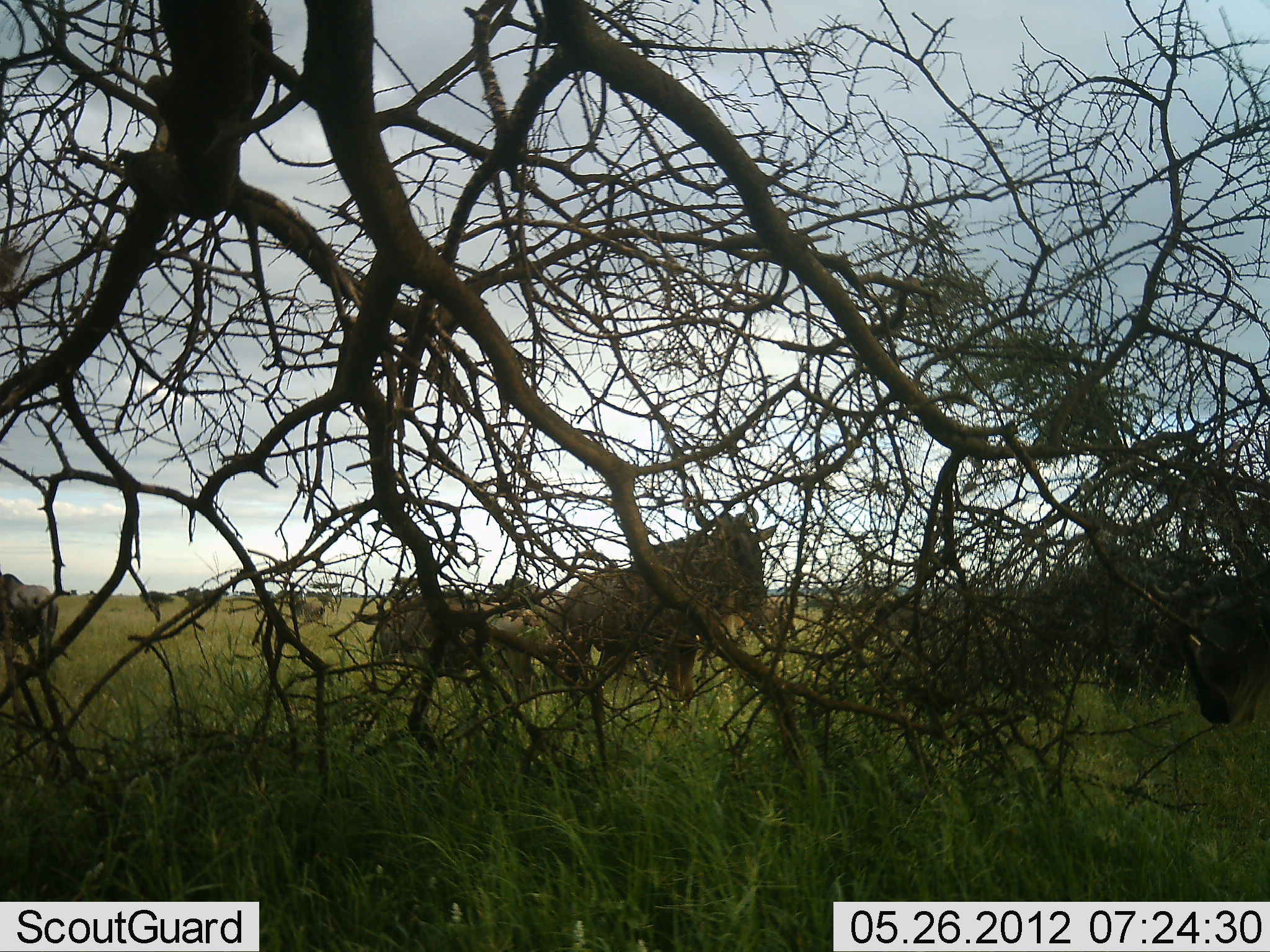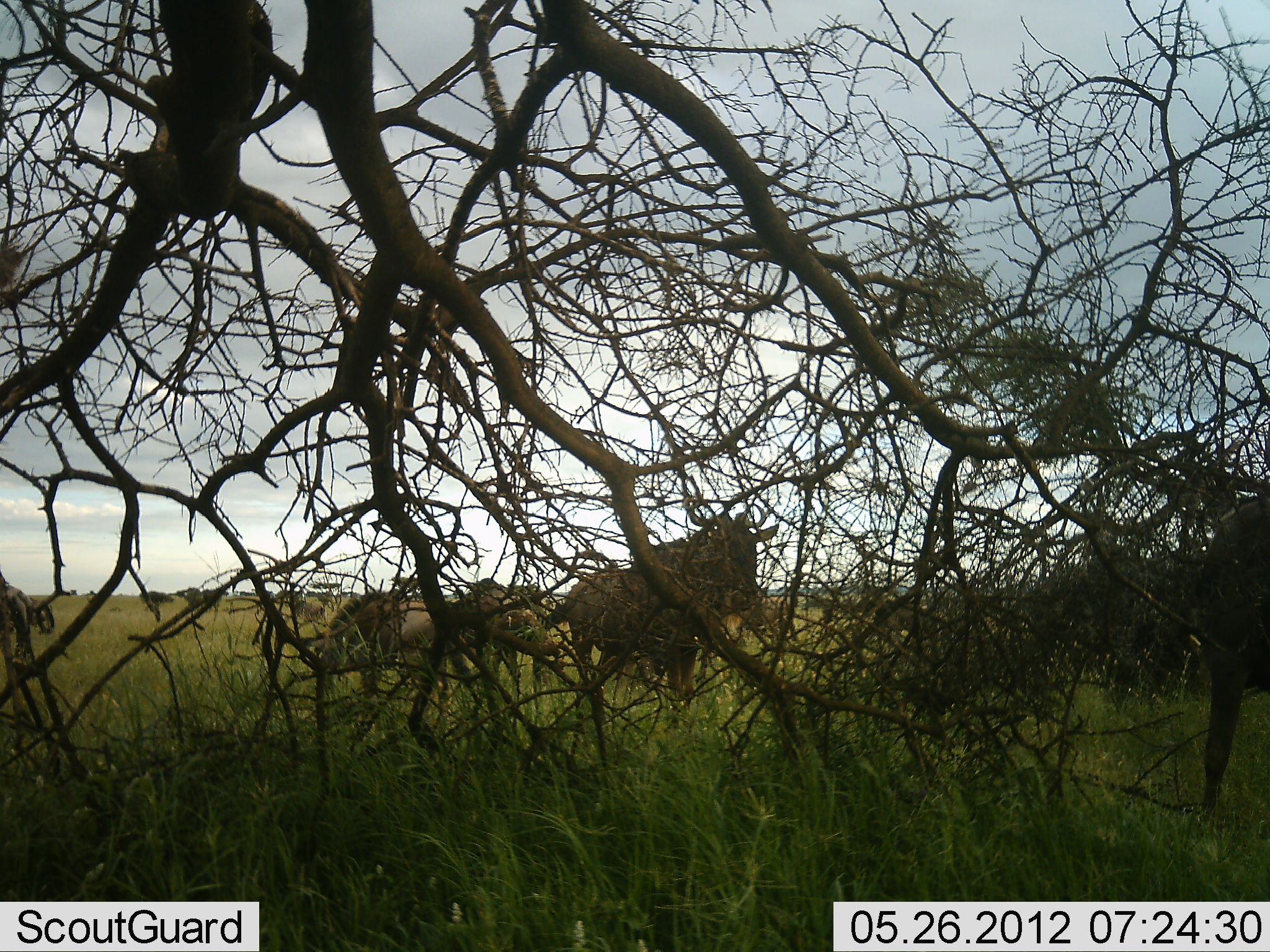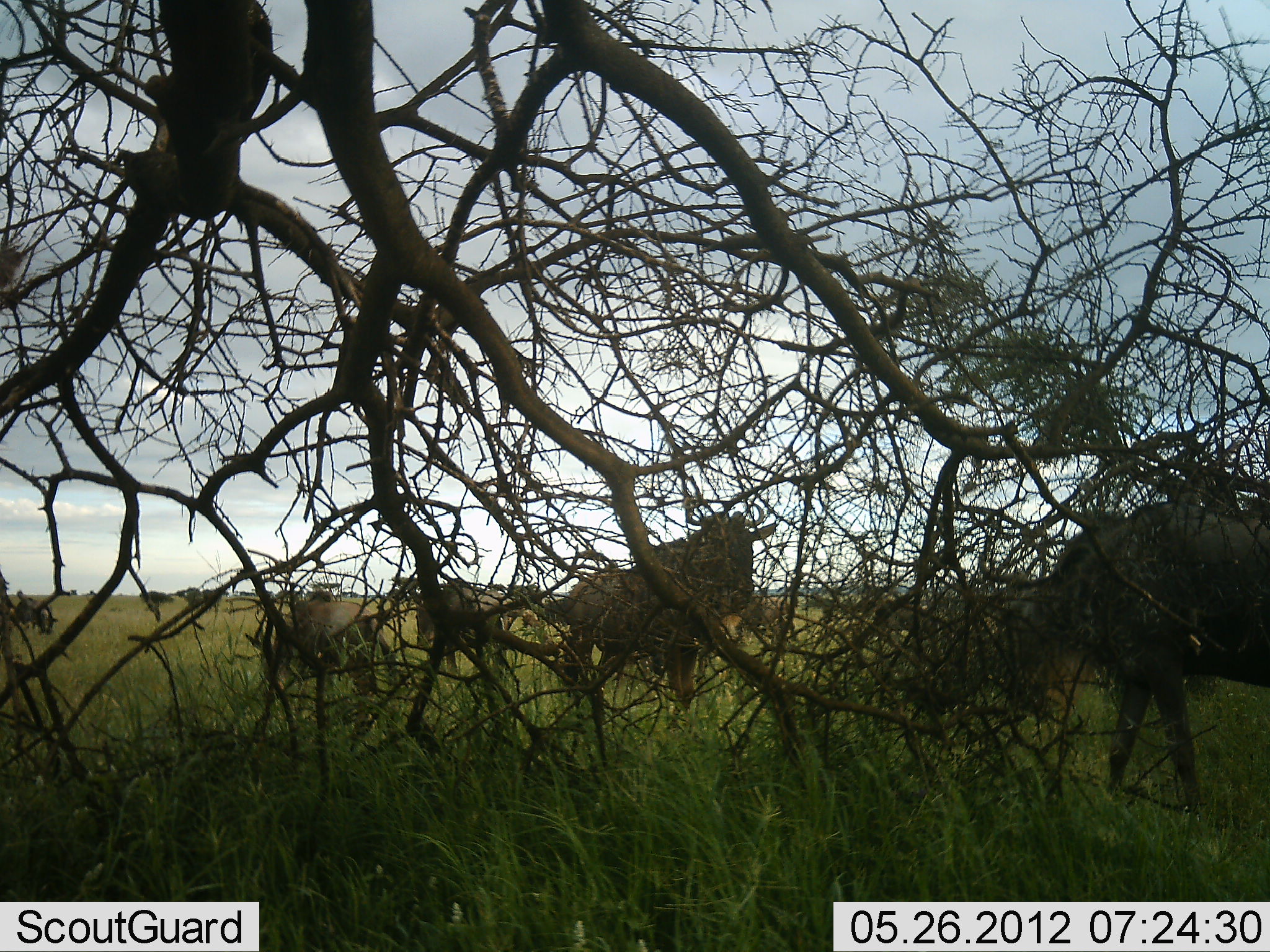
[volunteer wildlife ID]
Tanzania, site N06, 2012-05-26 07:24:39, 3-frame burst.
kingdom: Animalia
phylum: Chordata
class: Mammalia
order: Artiodactyla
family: Bovidae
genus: Connochaetes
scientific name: Connochaetes taurinus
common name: blue wildebeest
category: wildebeest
Wildebeest (blue wildebeest) (Connochaetes taurinus), count 5. Behavior (volunteer vote fractions): standing 60%, resting 0%, moving 87%, interacting 0%. Young present (vote fraction): 7%. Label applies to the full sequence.